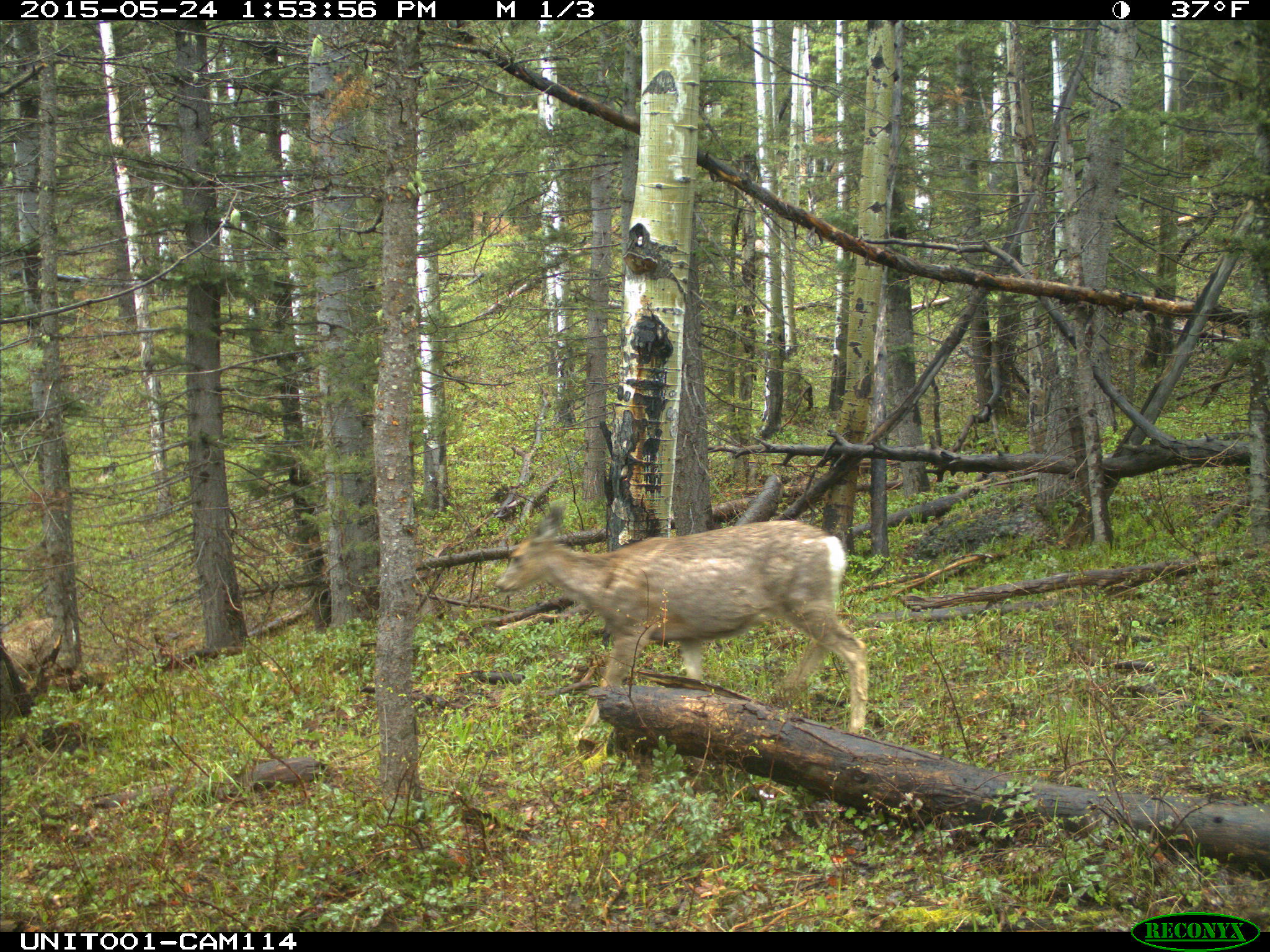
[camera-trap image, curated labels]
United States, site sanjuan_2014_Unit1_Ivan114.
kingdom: Animalia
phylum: Chordata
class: Mammalia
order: Artiodactyla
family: Cervidae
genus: Odocoileus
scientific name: Odocoileus hemionus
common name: mule deer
Odocoileus hemionus (mule deer).